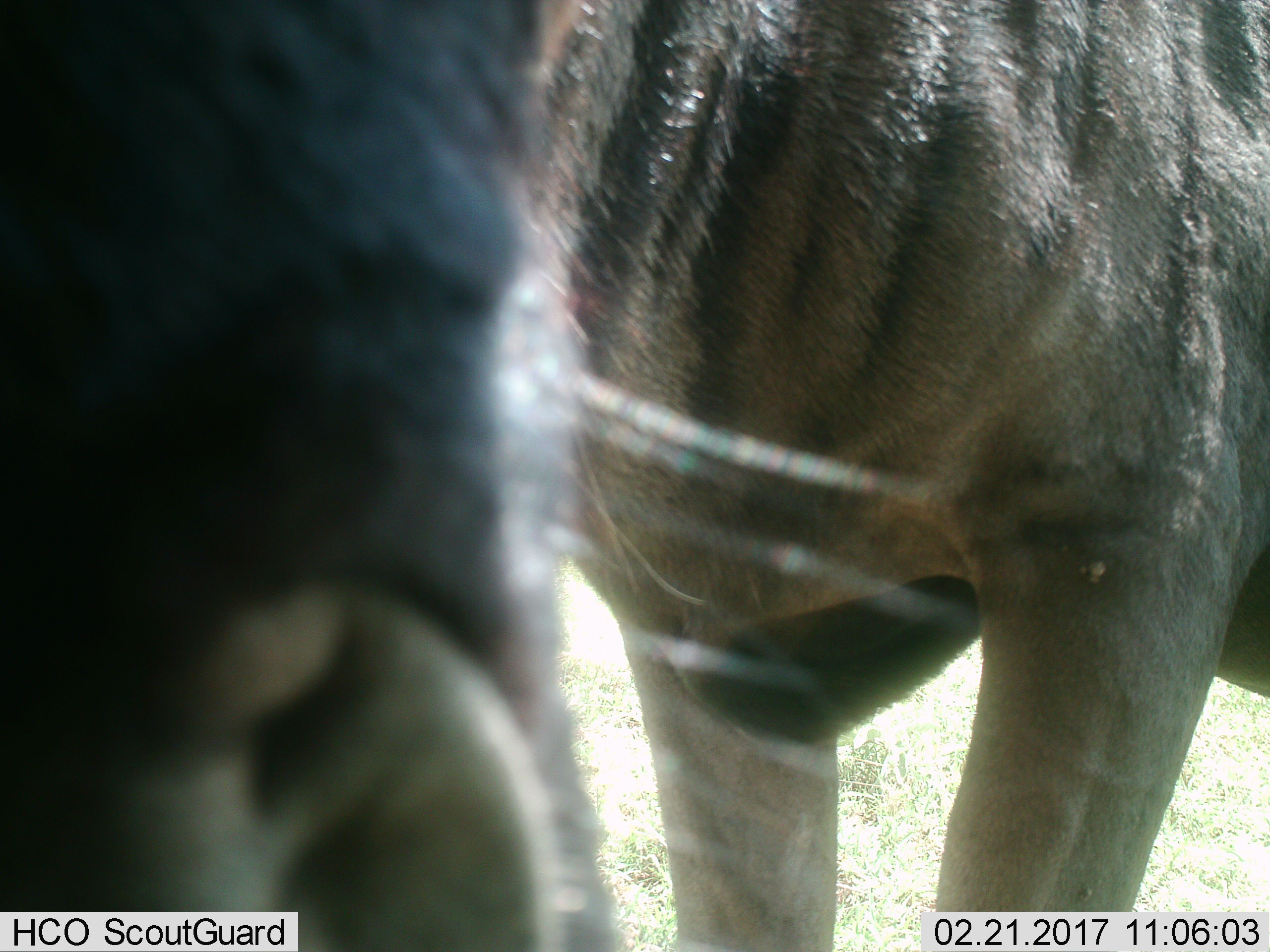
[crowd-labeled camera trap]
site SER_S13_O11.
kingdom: Animalia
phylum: Chordata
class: Mammalia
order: Artiodactyla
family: Bovidae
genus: Connochaetes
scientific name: Connochaetes taurinus taurinus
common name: blue wildebeest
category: wildebeestblue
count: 1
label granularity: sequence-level